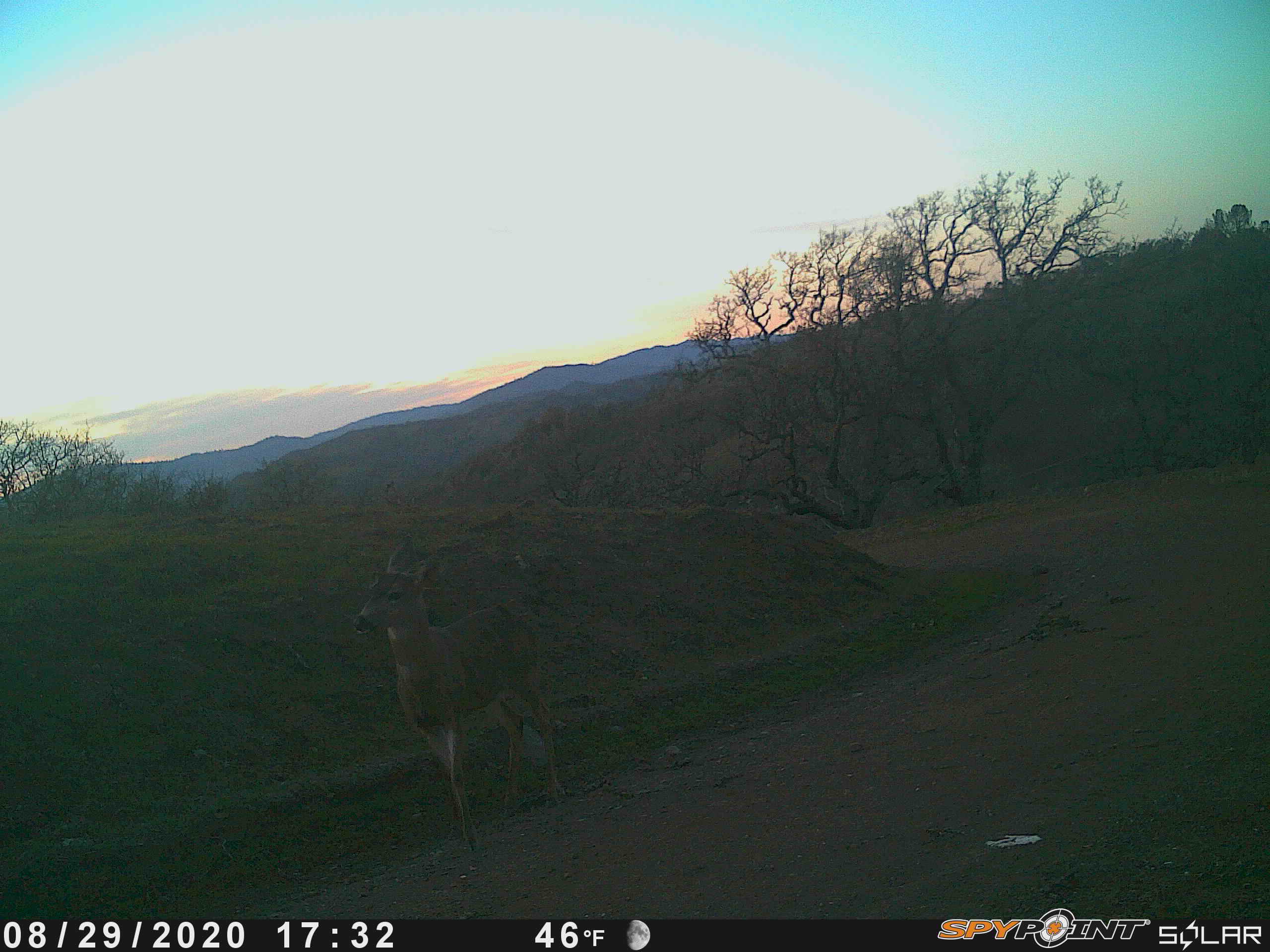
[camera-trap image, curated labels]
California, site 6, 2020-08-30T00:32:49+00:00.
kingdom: Animalia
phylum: Chordata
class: Mammalia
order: Artiodactyla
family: Cervidae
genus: Odocoileus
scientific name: Odocoileus hemionus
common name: mule deer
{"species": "mule deer (Odocoileus hemionus)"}